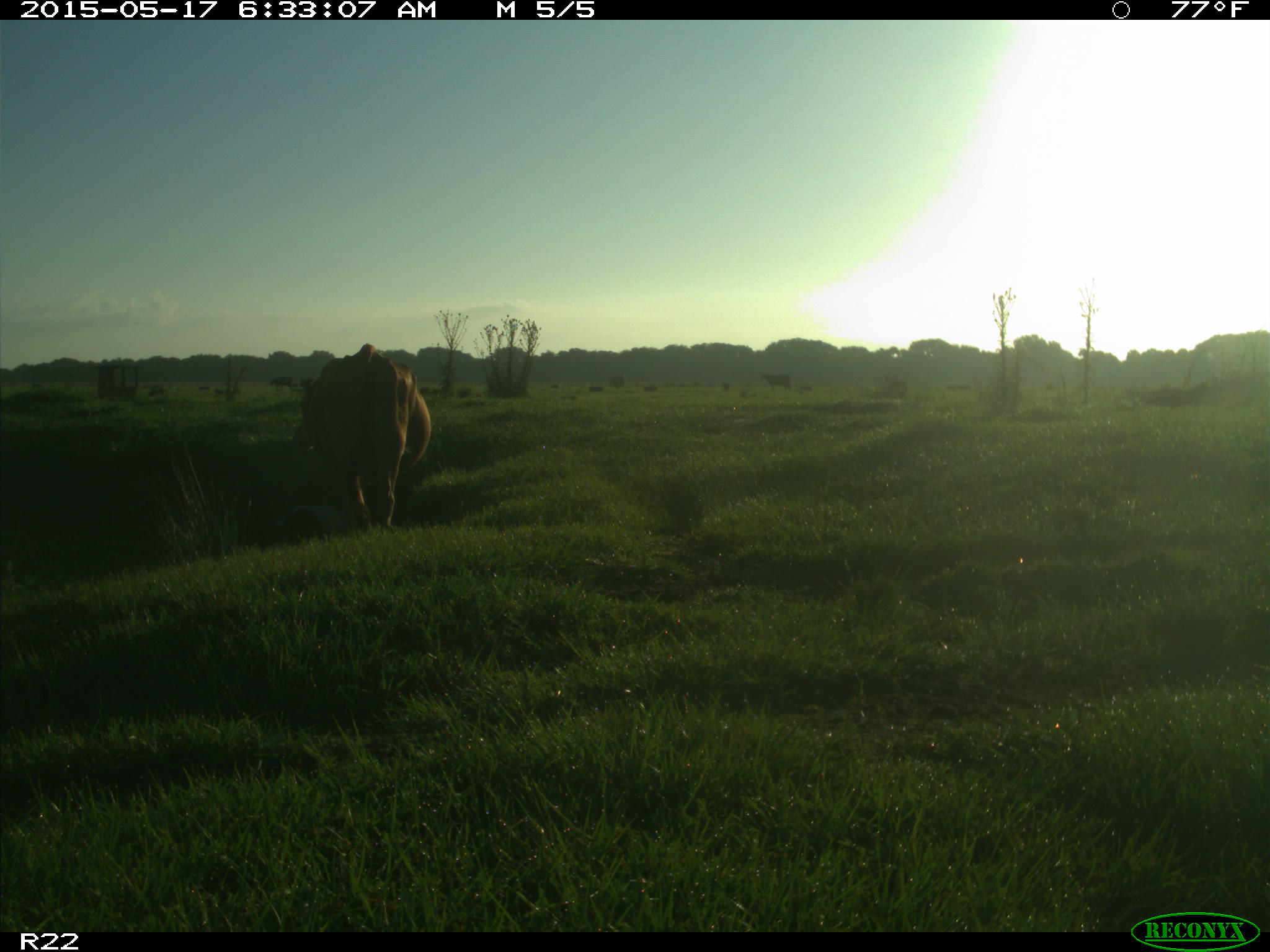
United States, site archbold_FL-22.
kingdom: Animalia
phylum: Chordata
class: Mammalia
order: Artiodactyla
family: Bovidae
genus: Bos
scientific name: Bos taurus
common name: domestic cow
Bos taurus (domestic cow).